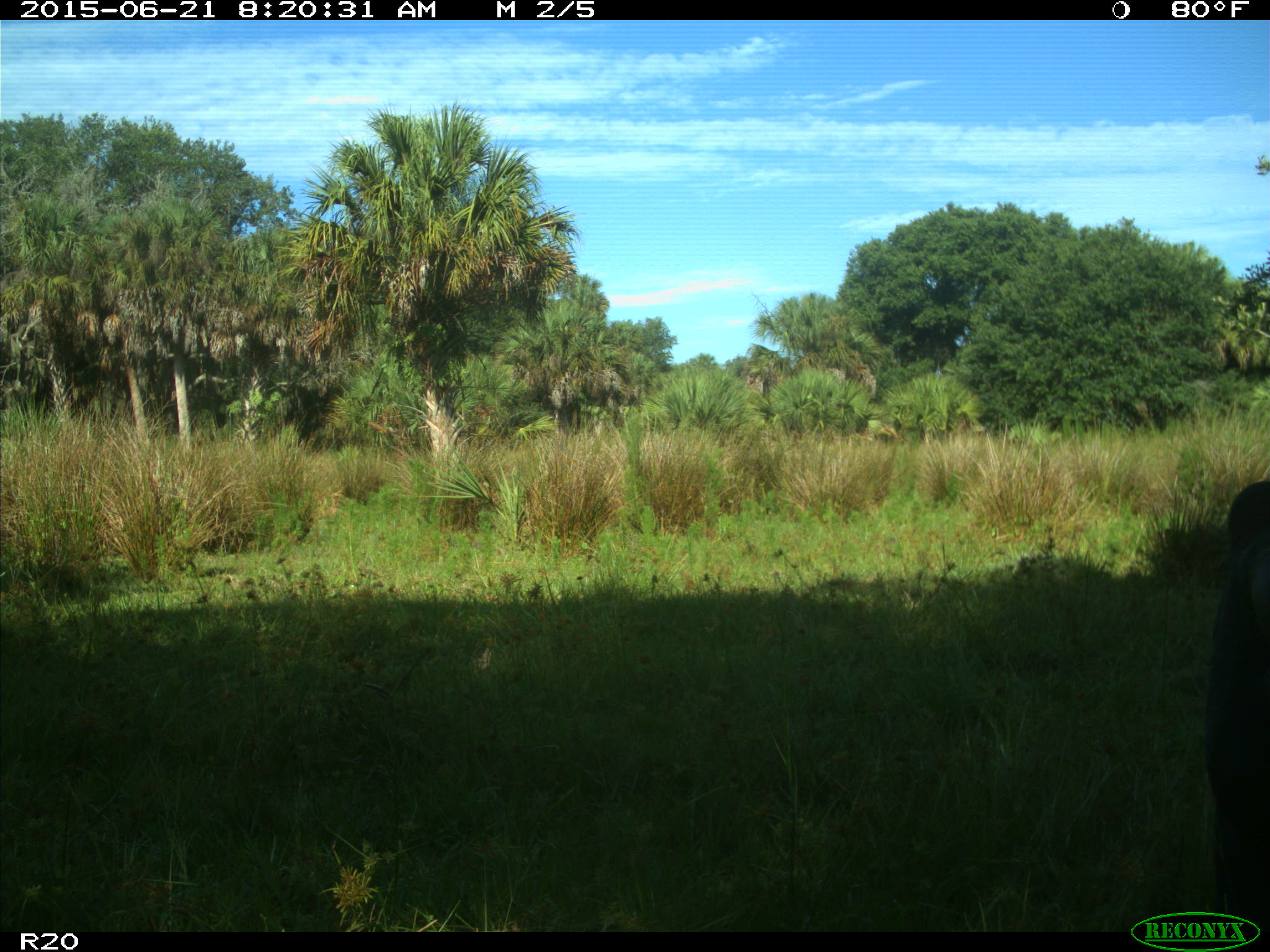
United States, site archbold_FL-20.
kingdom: Animalia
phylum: Chordata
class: Mammalia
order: Artiodactyla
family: Bovidae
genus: Bos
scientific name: Bos taurus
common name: domestic cow